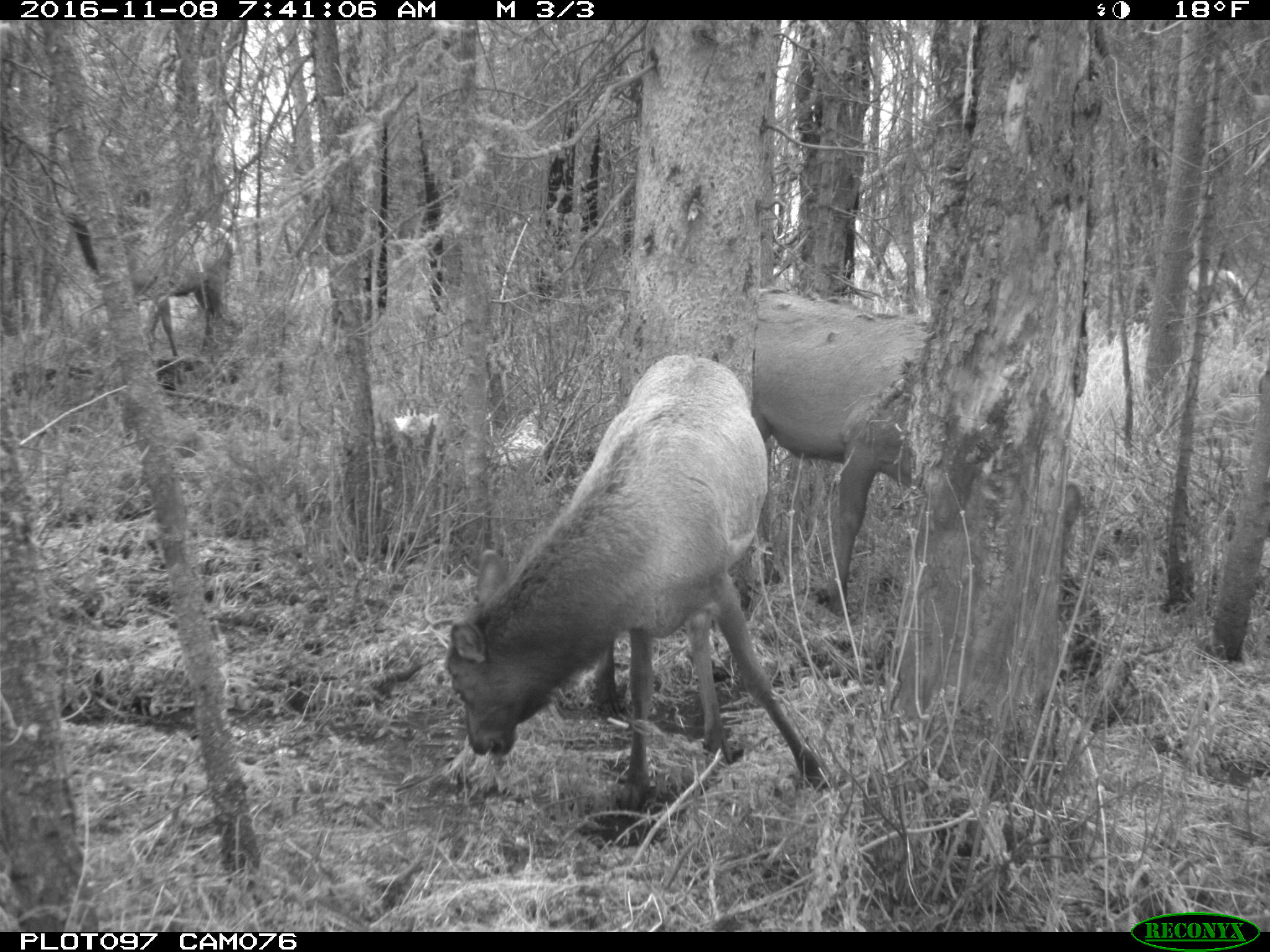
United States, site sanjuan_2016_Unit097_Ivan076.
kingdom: Animalia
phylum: Chordata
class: Mammalia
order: Artiodactyla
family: Cervidae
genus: Cervus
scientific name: Cervus elaphus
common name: red deer